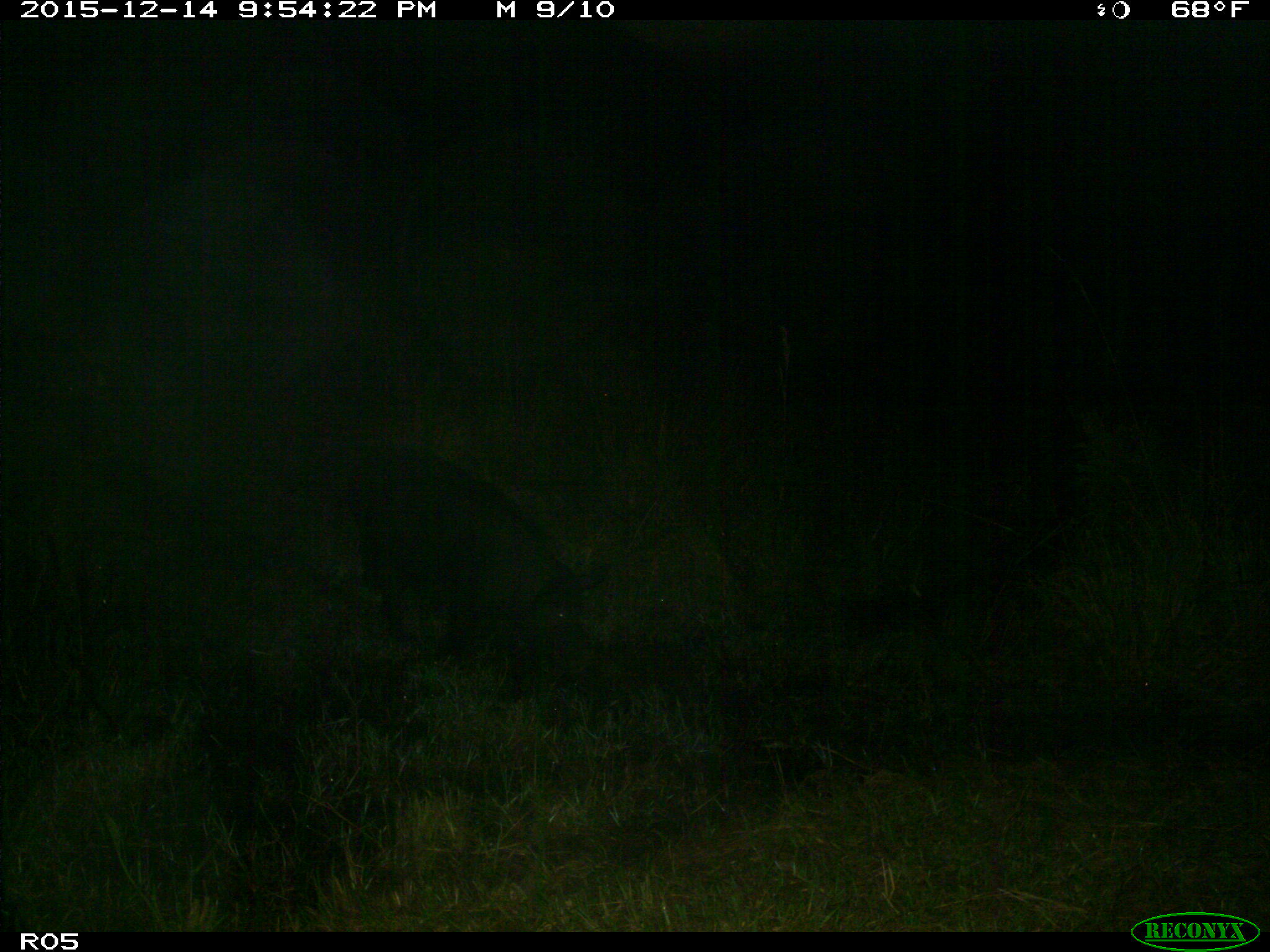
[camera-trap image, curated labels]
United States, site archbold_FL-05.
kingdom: Animalia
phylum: Chordata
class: Mammalia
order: Artiodactyla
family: Suidae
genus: Sus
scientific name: Sus scrofa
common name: wild boar